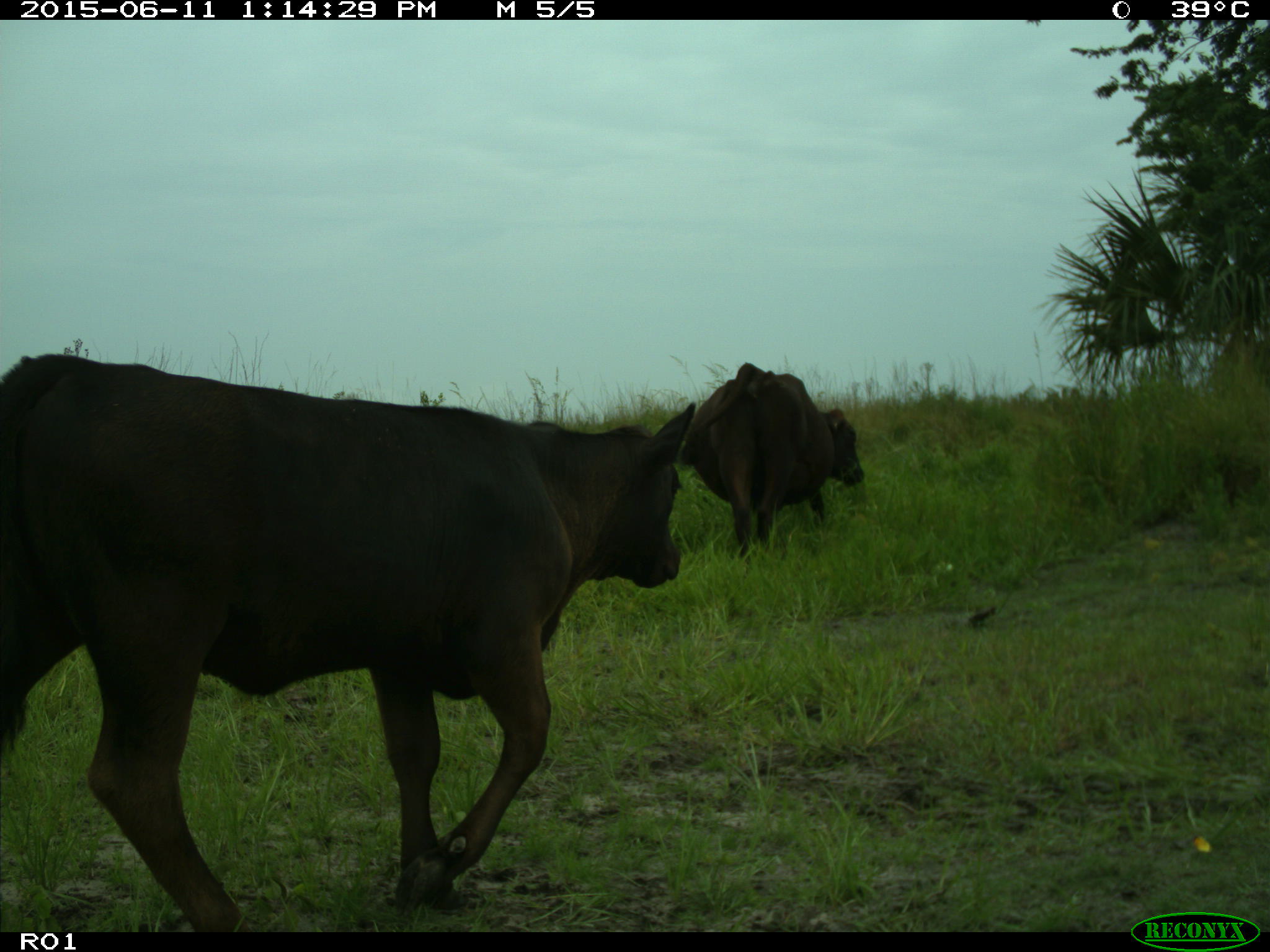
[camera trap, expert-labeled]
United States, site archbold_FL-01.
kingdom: Animalia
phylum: Chordata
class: Mammalia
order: Artiodactyla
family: Bovidae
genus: Bos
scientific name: Bos taurus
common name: domestic cow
Bos taurus (domestic cow).